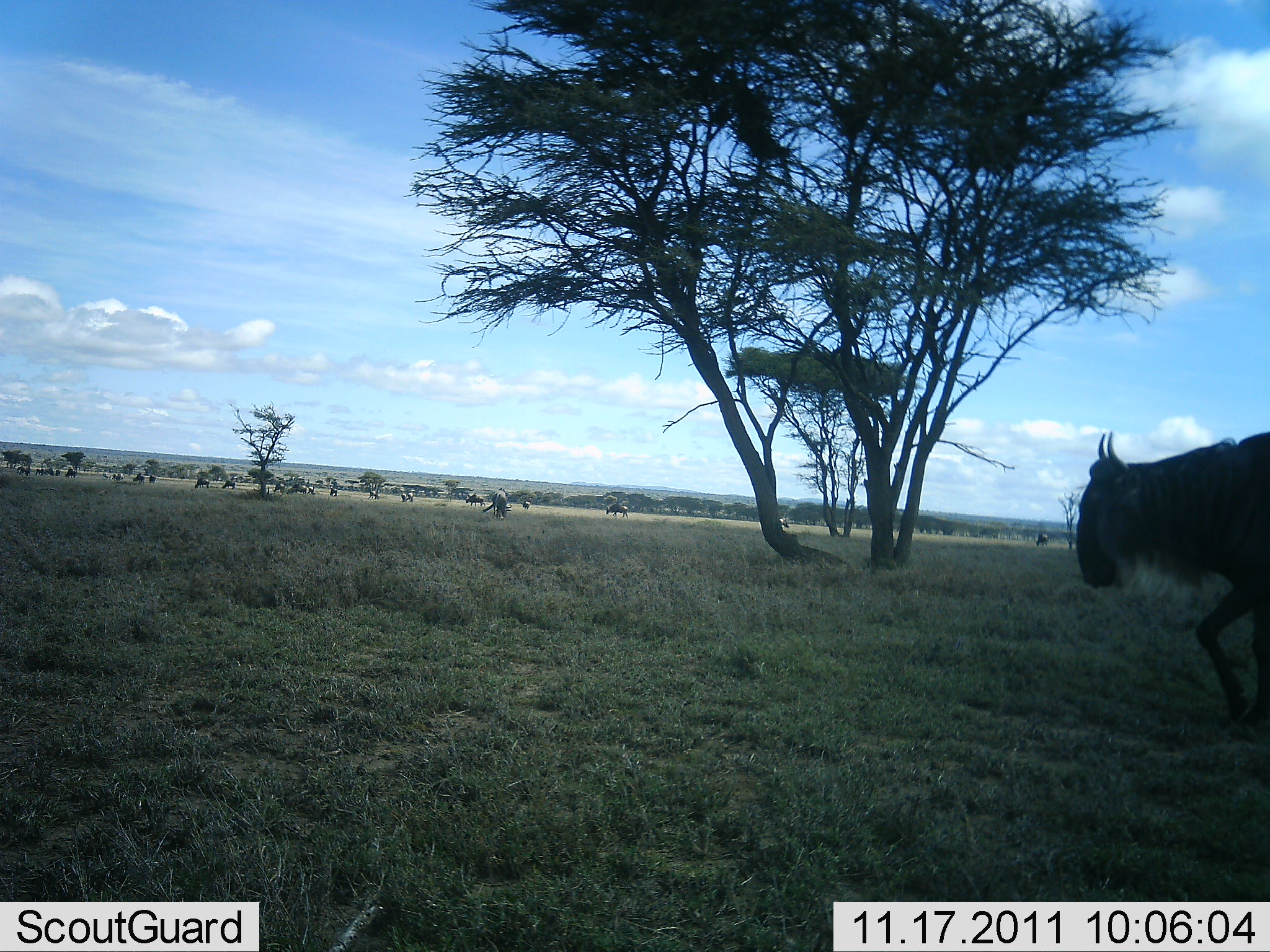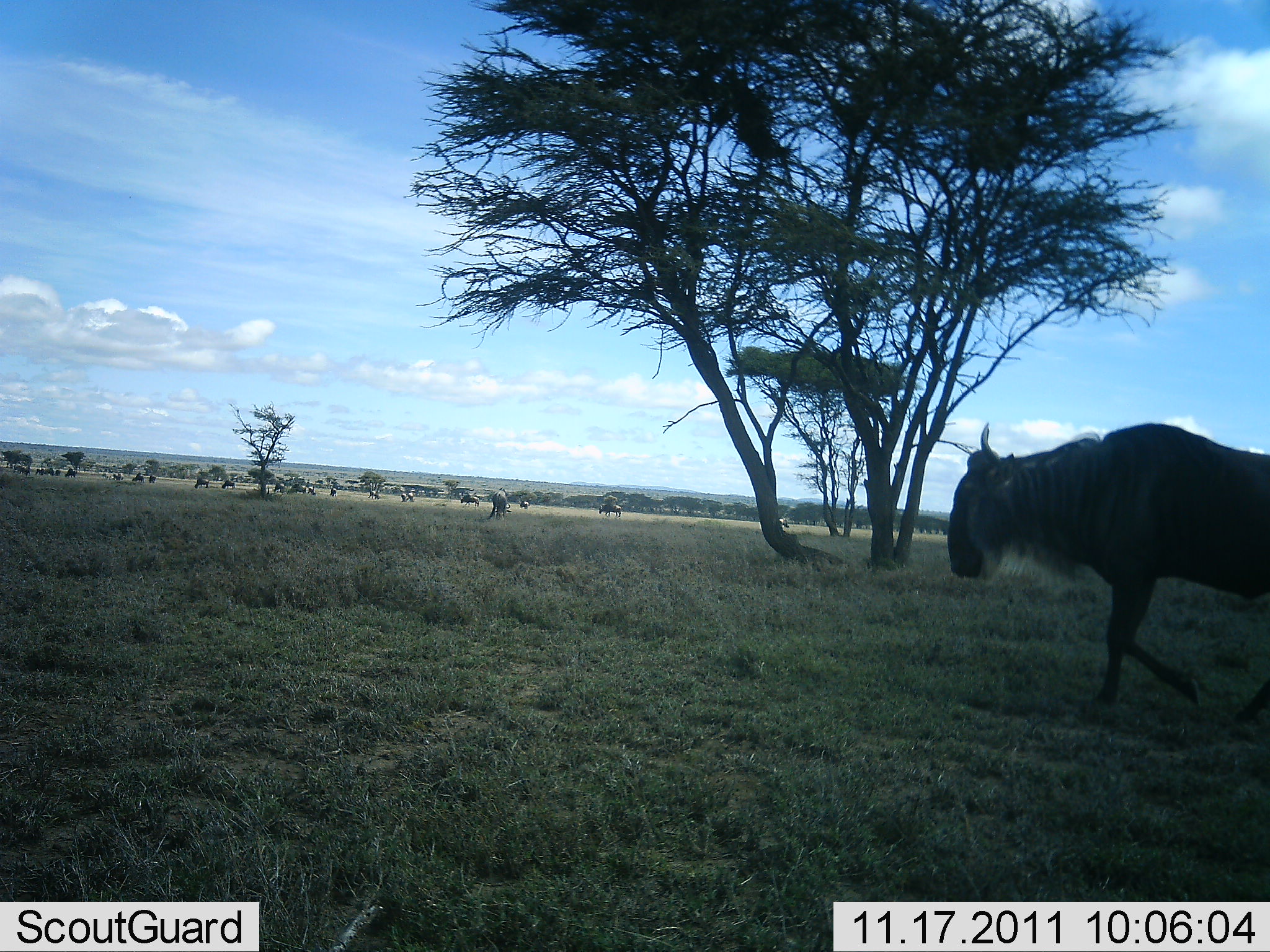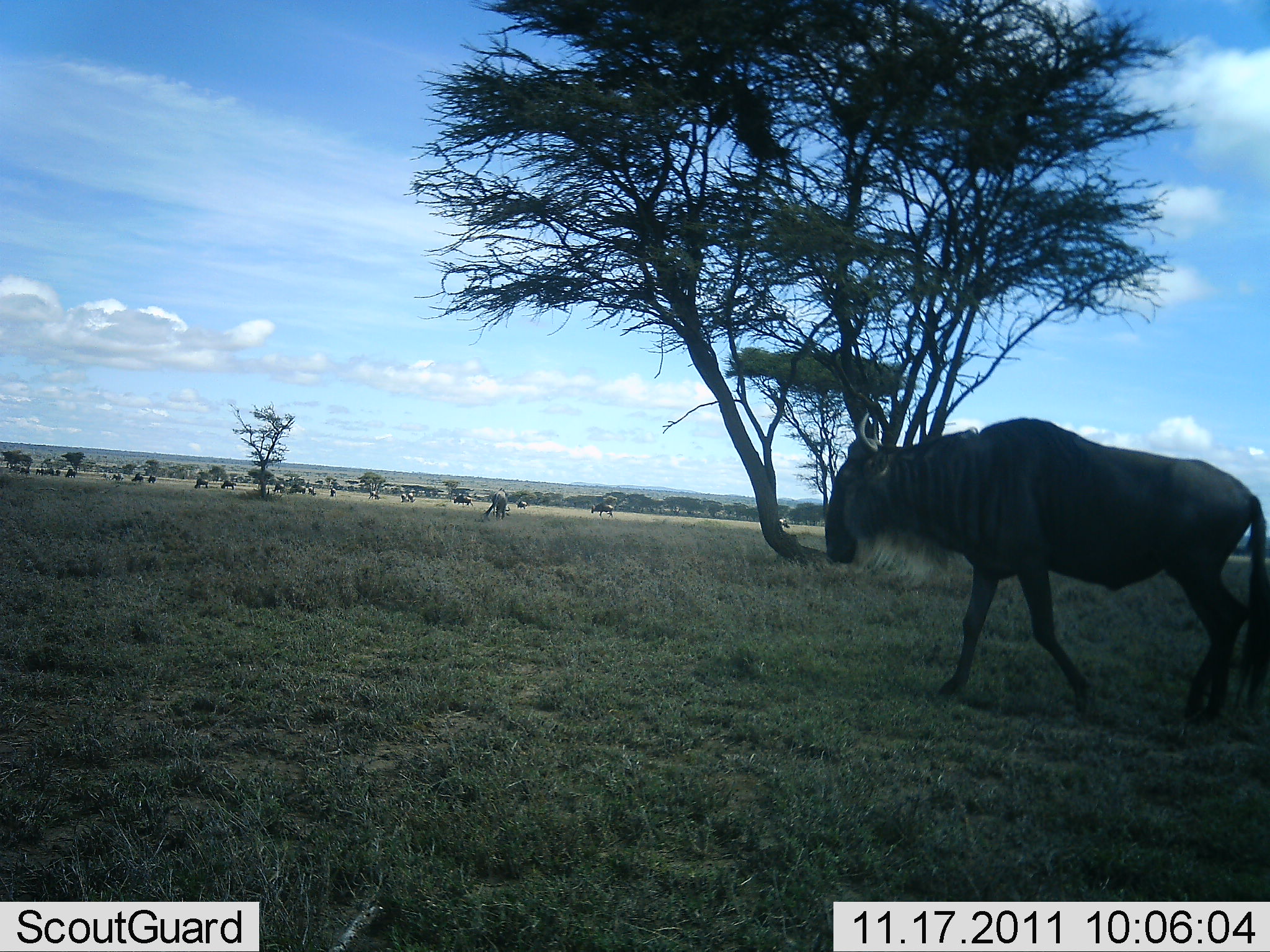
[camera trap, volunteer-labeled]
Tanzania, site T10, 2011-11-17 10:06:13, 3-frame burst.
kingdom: Animalia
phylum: Chordata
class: Mammalia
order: Artiodactyla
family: Bovidae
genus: Connochaetes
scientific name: Connochaetes taurinus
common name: blue wildebeest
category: wildebeest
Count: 11-50.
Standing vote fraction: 42%.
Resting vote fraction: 0%.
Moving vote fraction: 75%.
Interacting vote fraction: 17%.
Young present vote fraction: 0%.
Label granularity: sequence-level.